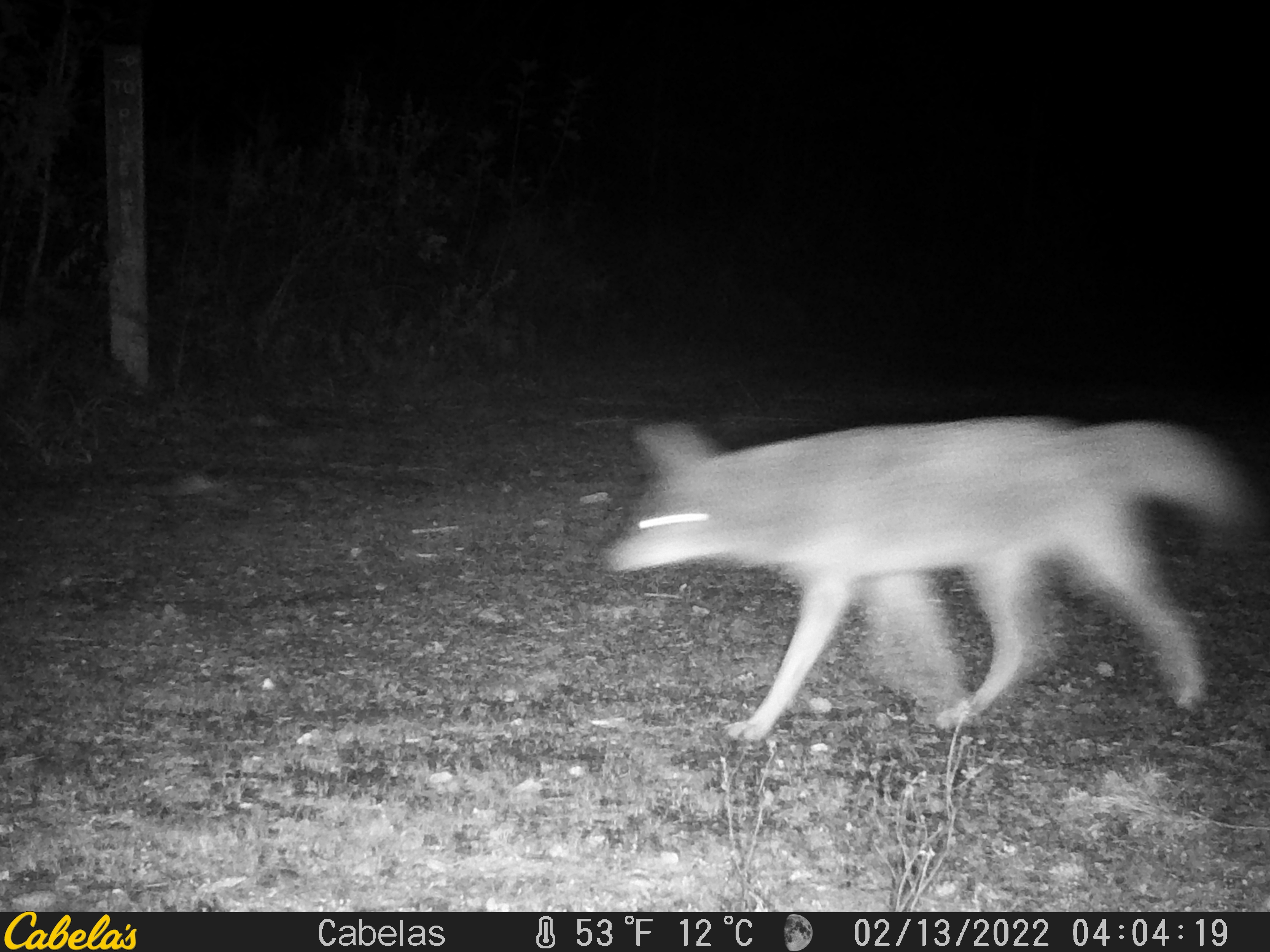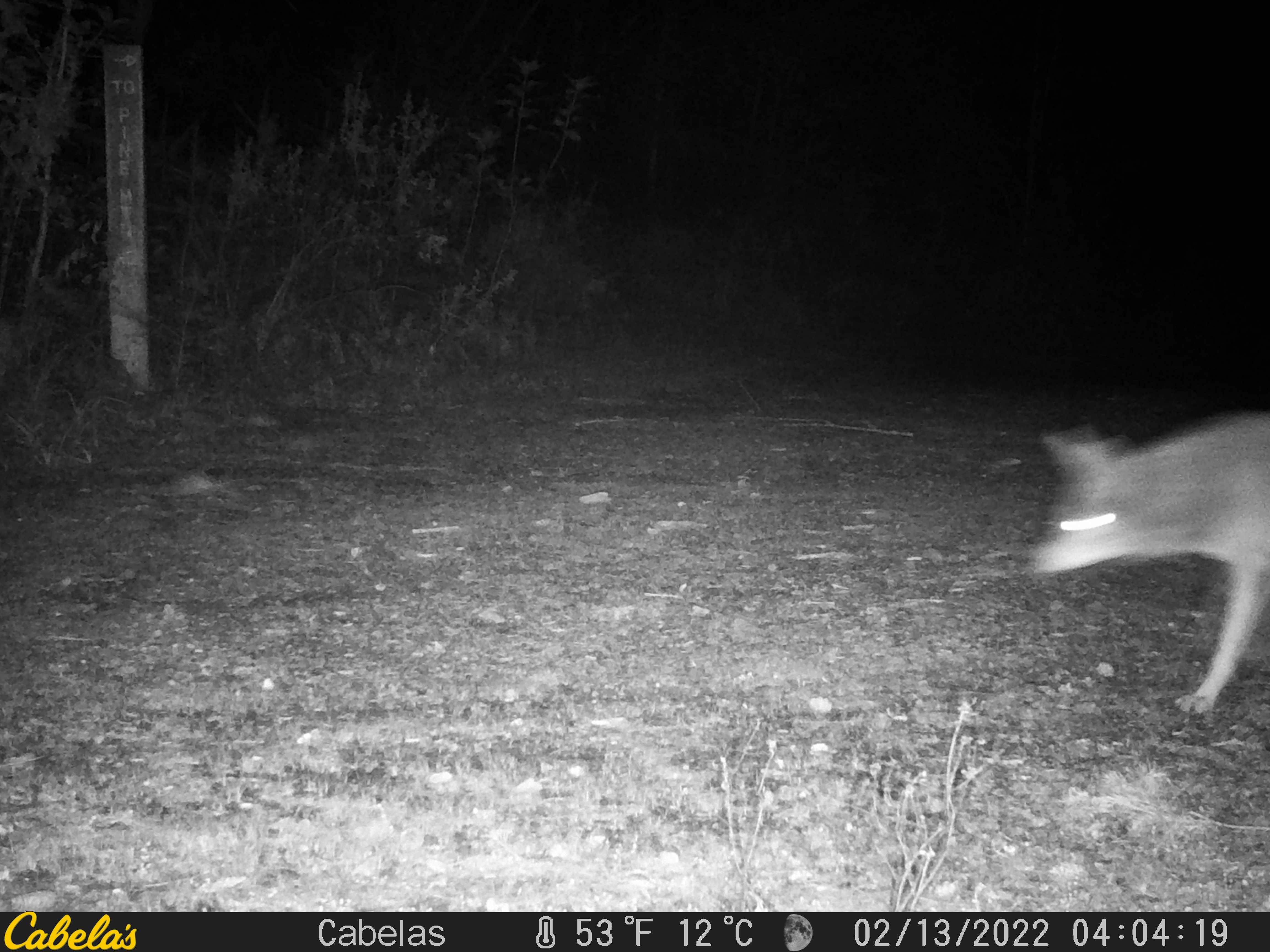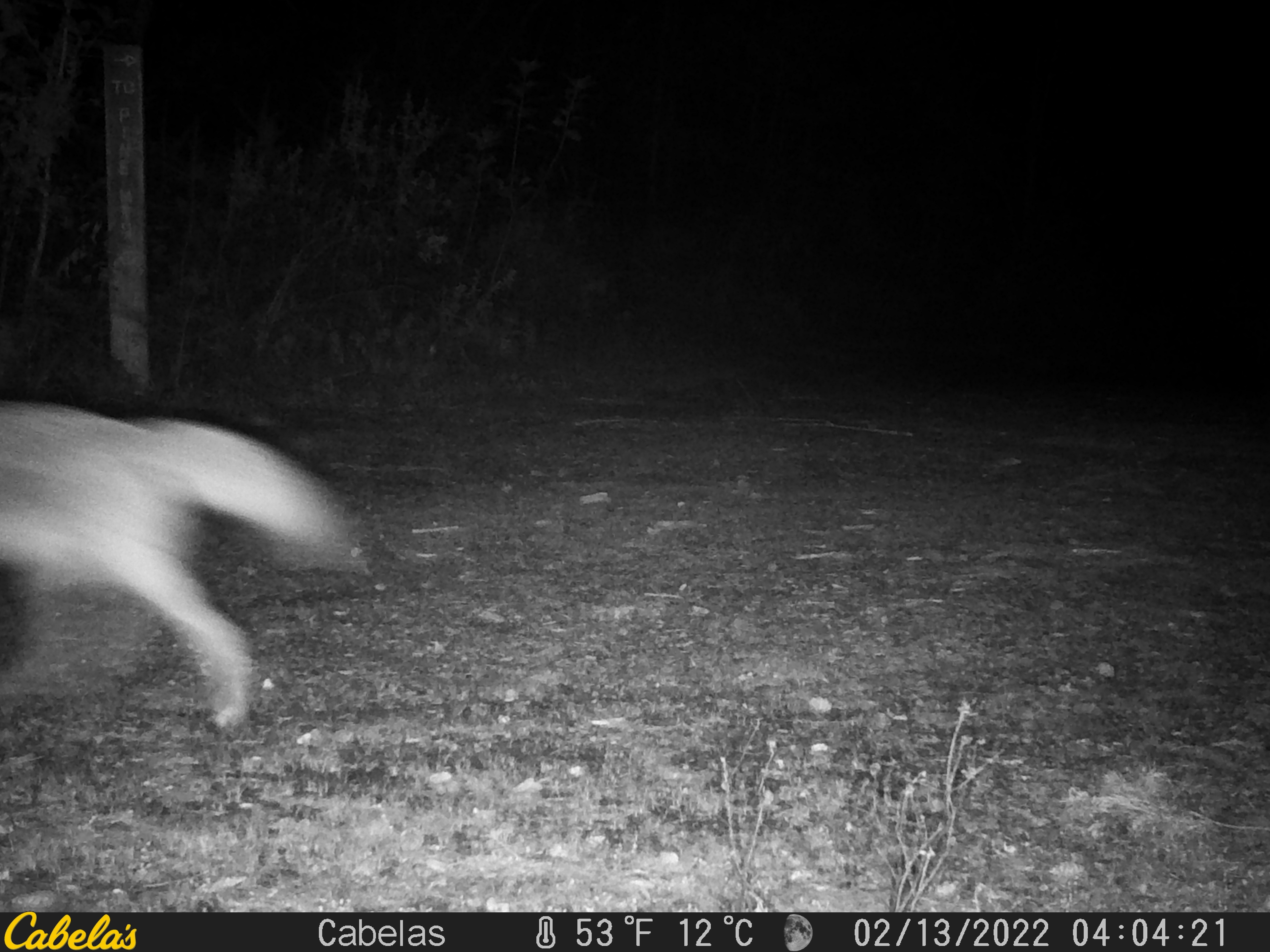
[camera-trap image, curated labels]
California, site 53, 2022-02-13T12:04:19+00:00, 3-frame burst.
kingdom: Animalia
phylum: Chordata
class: Mammalia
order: Carnivora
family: Canidae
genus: Canis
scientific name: Canis latrans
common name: coyote